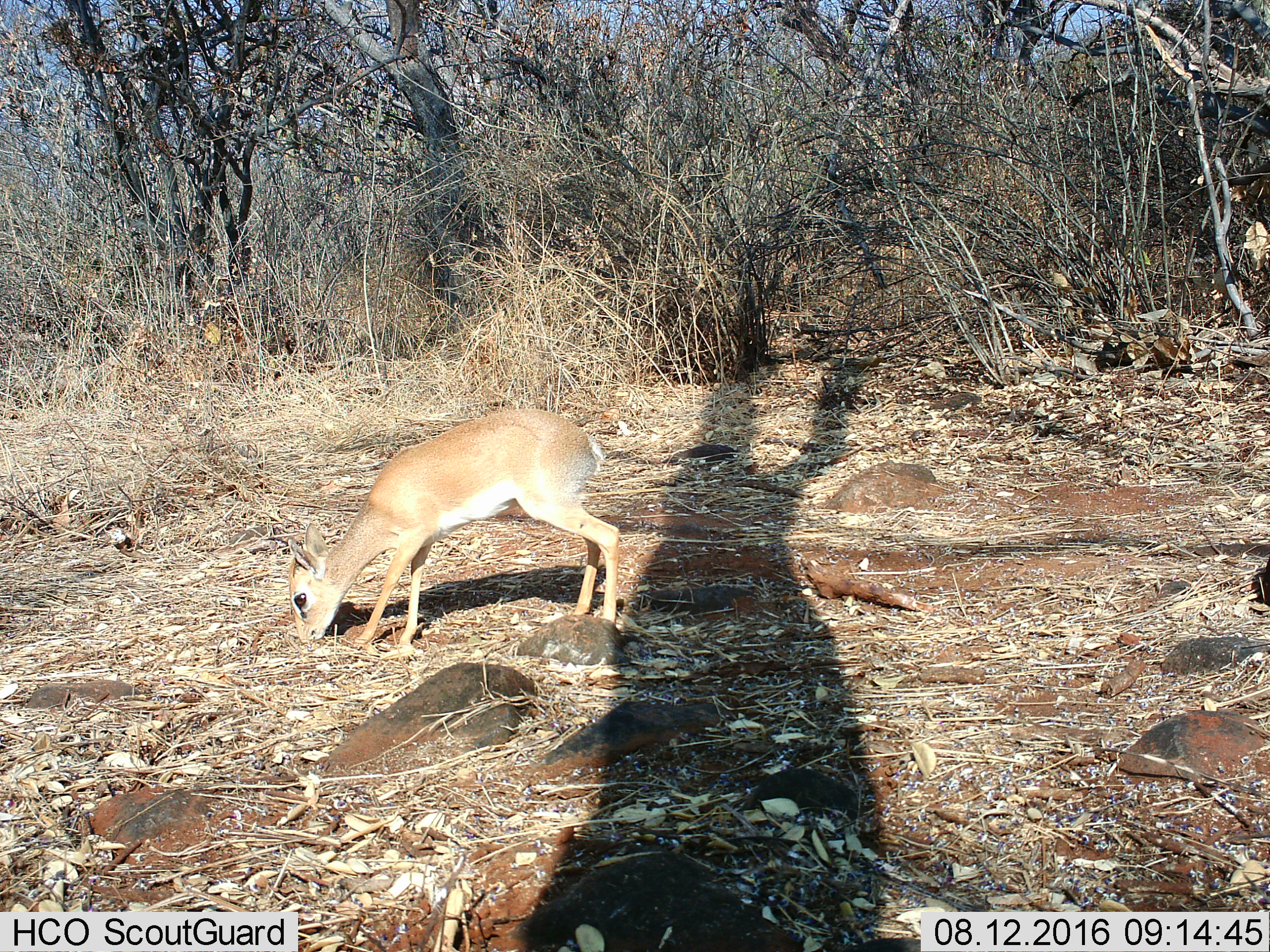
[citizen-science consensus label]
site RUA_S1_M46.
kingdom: Animalia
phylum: Chordata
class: Mammalia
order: Artiodactyla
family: Bovidae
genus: Madoqua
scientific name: Madoqua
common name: dik-dik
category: dikdik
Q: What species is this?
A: Dikdik (dik-dik) (Madoqua).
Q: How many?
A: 1.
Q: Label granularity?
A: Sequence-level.